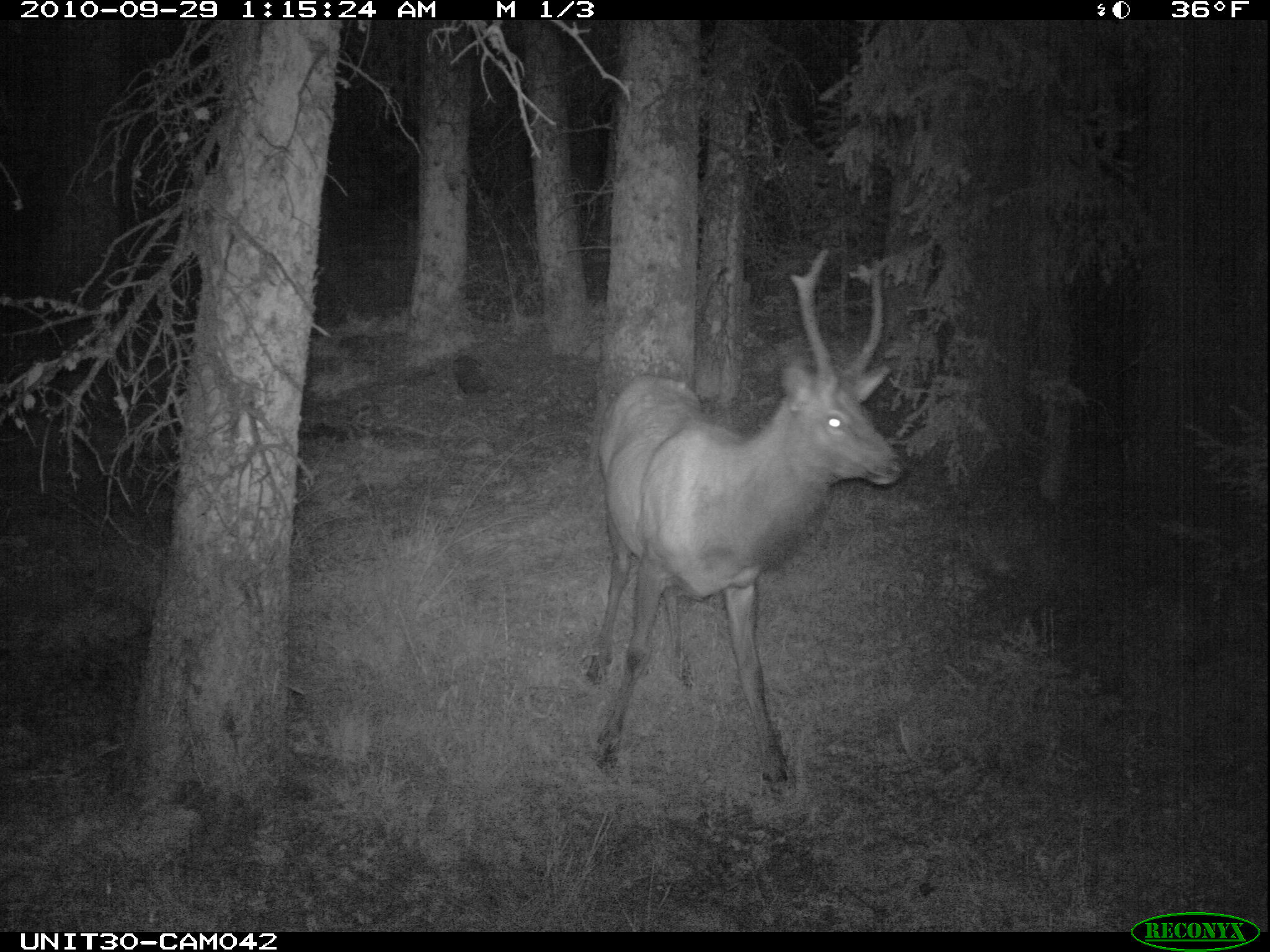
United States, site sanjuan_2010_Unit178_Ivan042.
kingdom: Animalia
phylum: Chordata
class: Mammalia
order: Artiodactyla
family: Cervidae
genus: Cervus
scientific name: Cervus elaphus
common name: red deer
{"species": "Cervus elaphus (red deer)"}